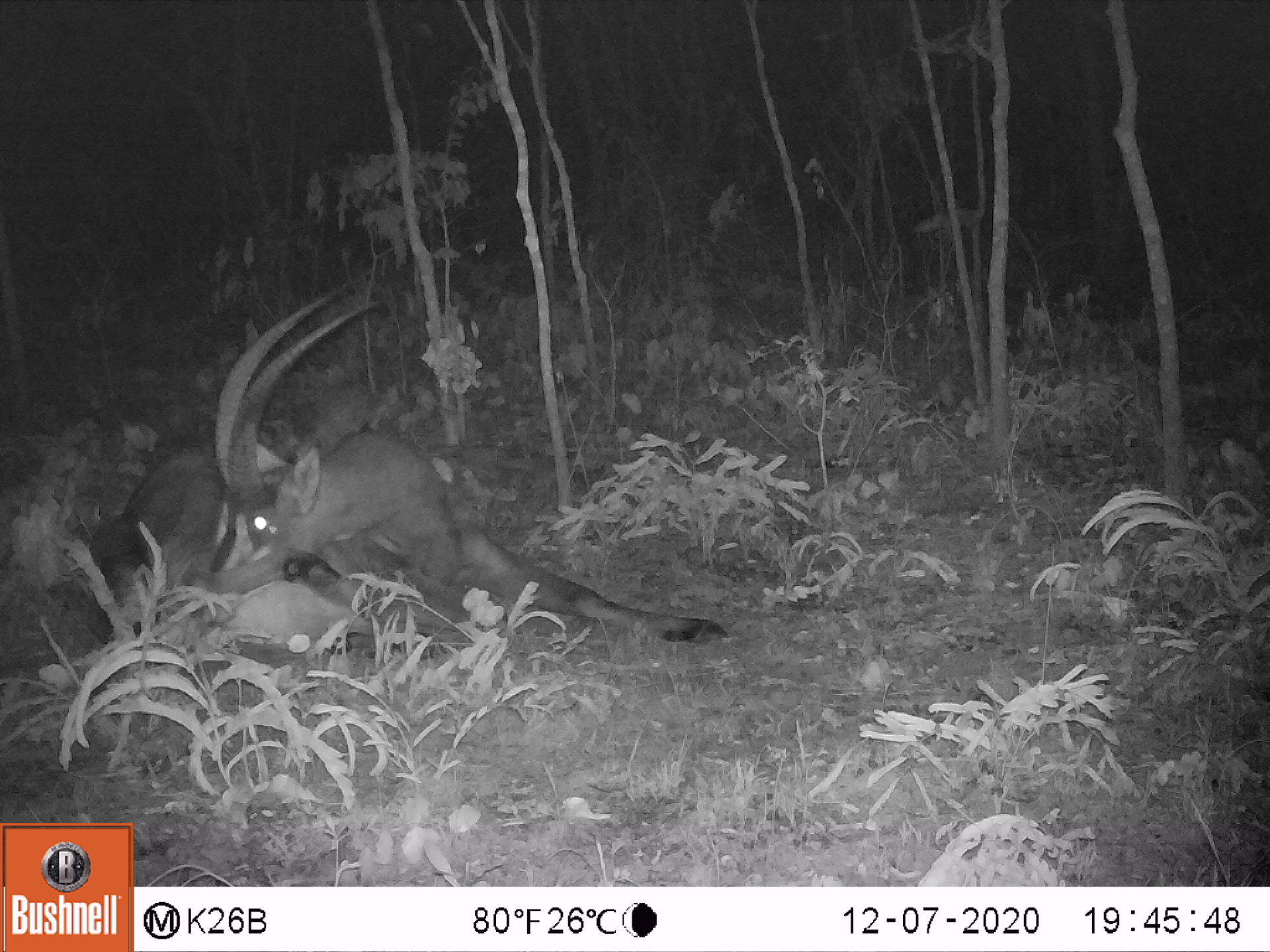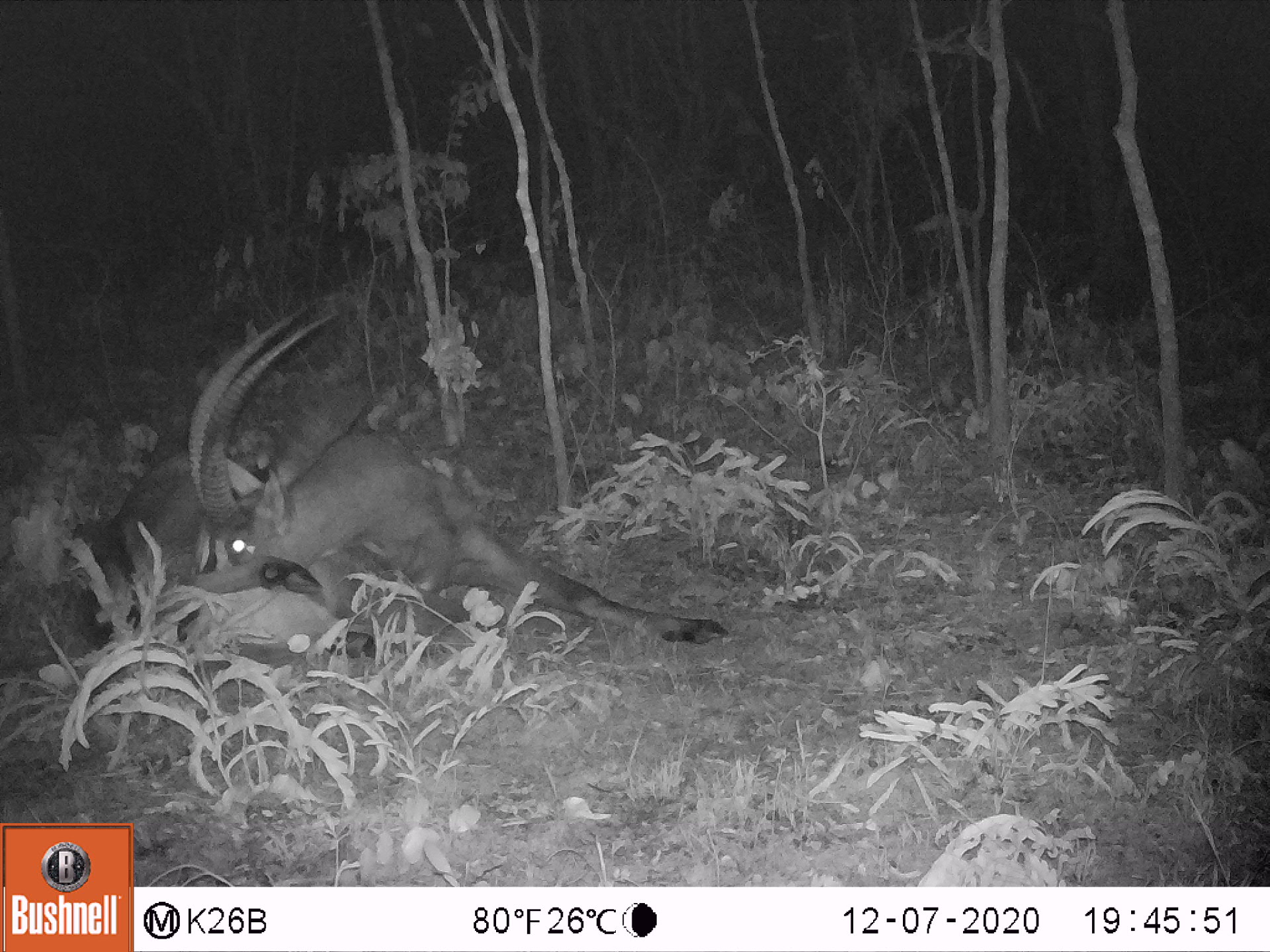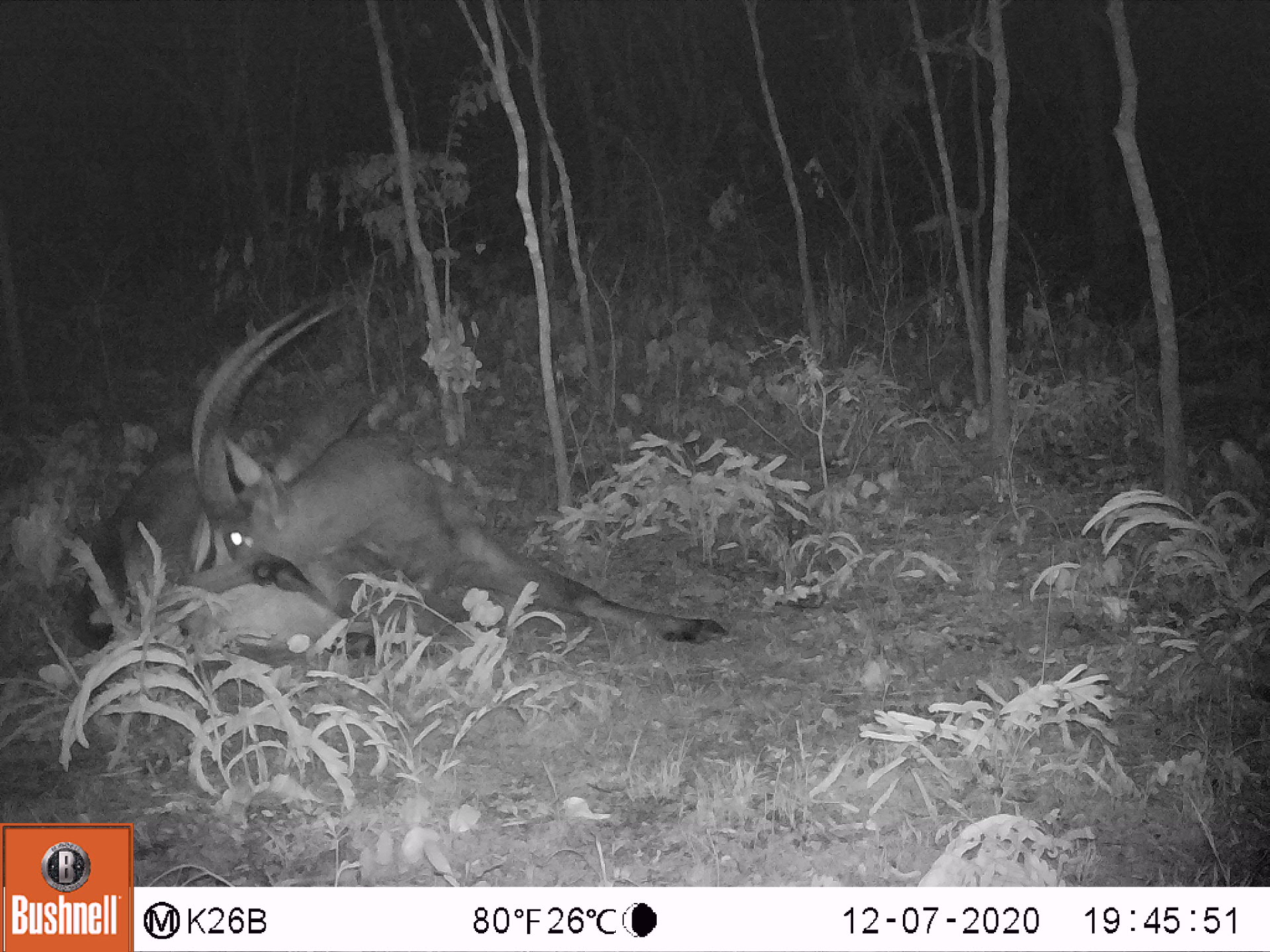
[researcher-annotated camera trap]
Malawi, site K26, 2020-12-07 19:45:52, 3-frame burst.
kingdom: Animalia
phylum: Chordata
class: Mammalia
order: Artiodactyla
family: Bovidae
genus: Hippotragus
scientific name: Hippotragus niger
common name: sable antelope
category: sable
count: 1